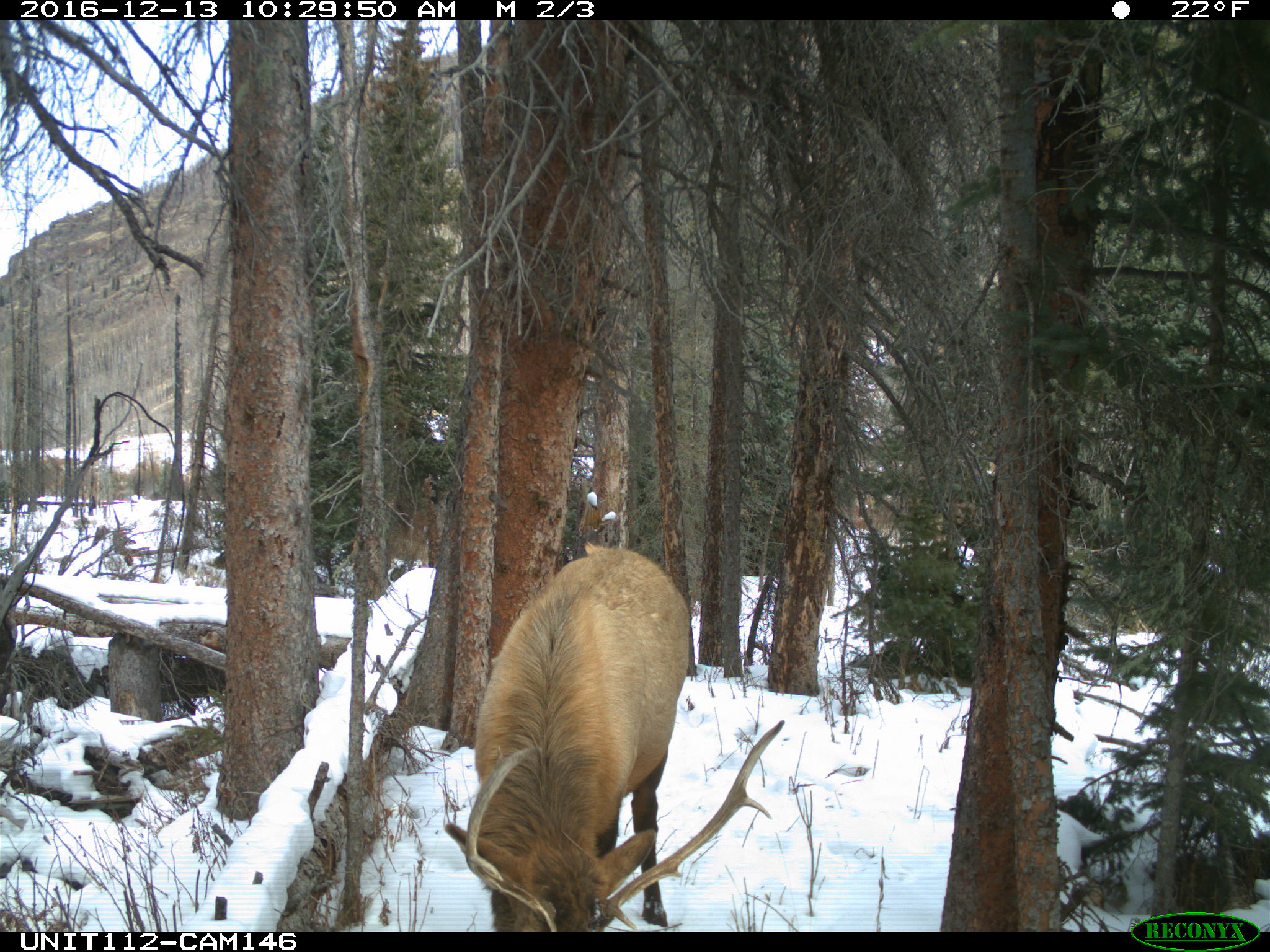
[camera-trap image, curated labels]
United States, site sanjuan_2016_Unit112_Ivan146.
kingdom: Animalia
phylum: Chordata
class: Mammalia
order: Artiodactyla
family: Cervidae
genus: Cervus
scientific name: Cervus elaphus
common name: red deer